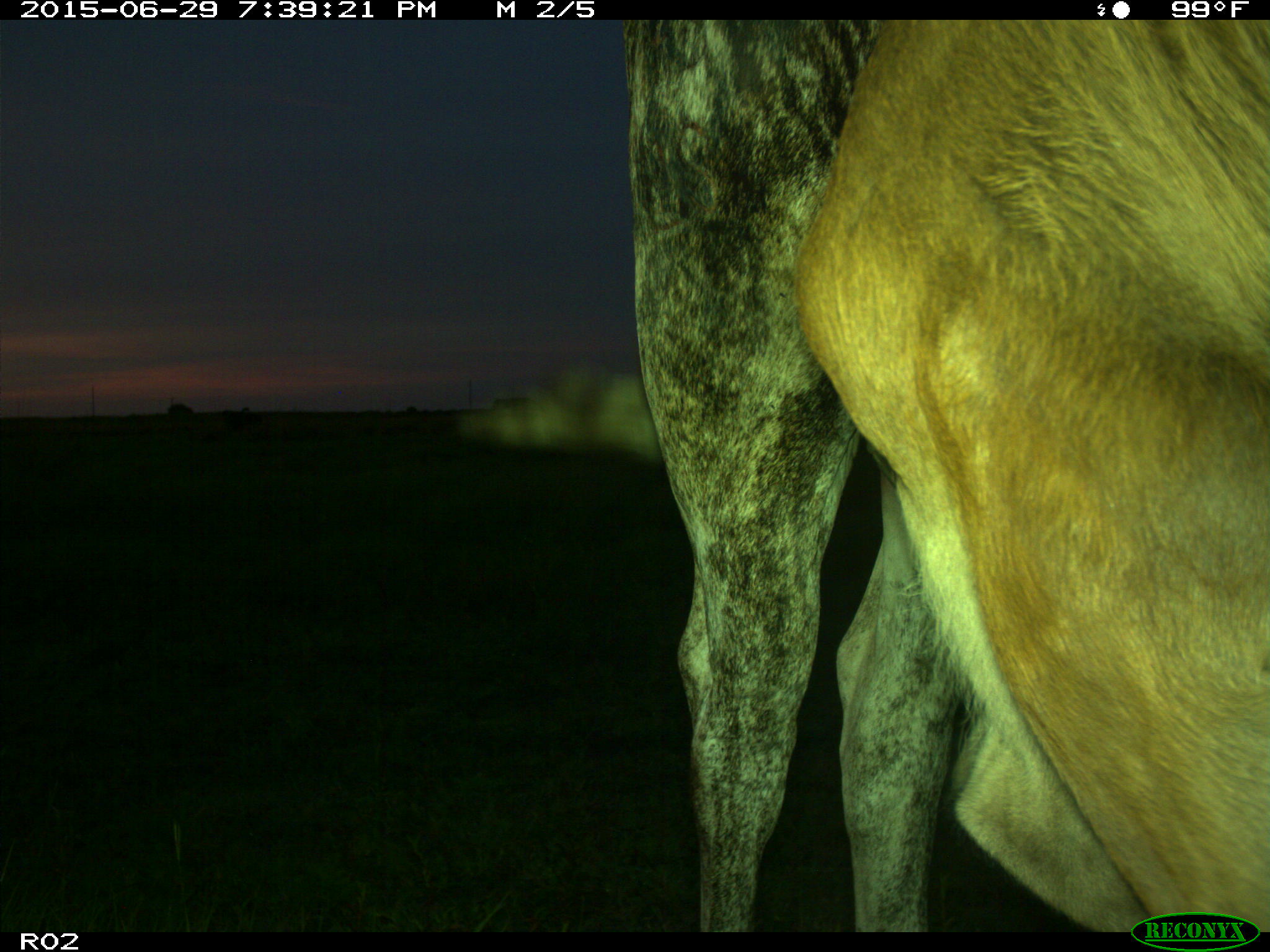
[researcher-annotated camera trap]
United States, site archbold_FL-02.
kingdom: Animalia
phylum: Chordata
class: Mammalia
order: Artiodactyla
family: Bovidae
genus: Bos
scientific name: Bos taurus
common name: domestic cow